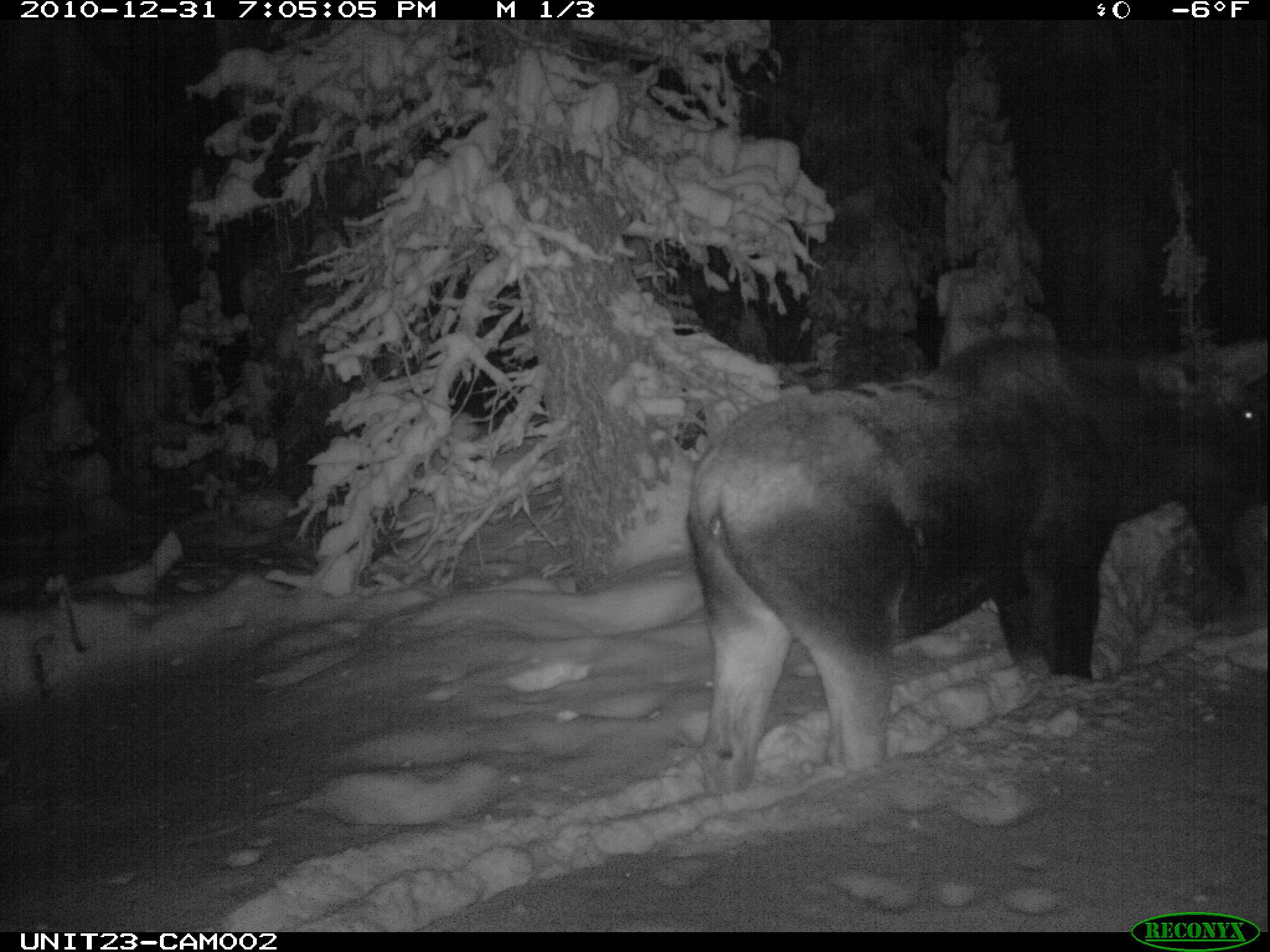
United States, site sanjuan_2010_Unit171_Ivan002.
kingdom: Animalia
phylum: Chordata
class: Mammalia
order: Artiodactyla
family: Cervidae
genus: Alces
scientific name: Alces alces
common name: moose